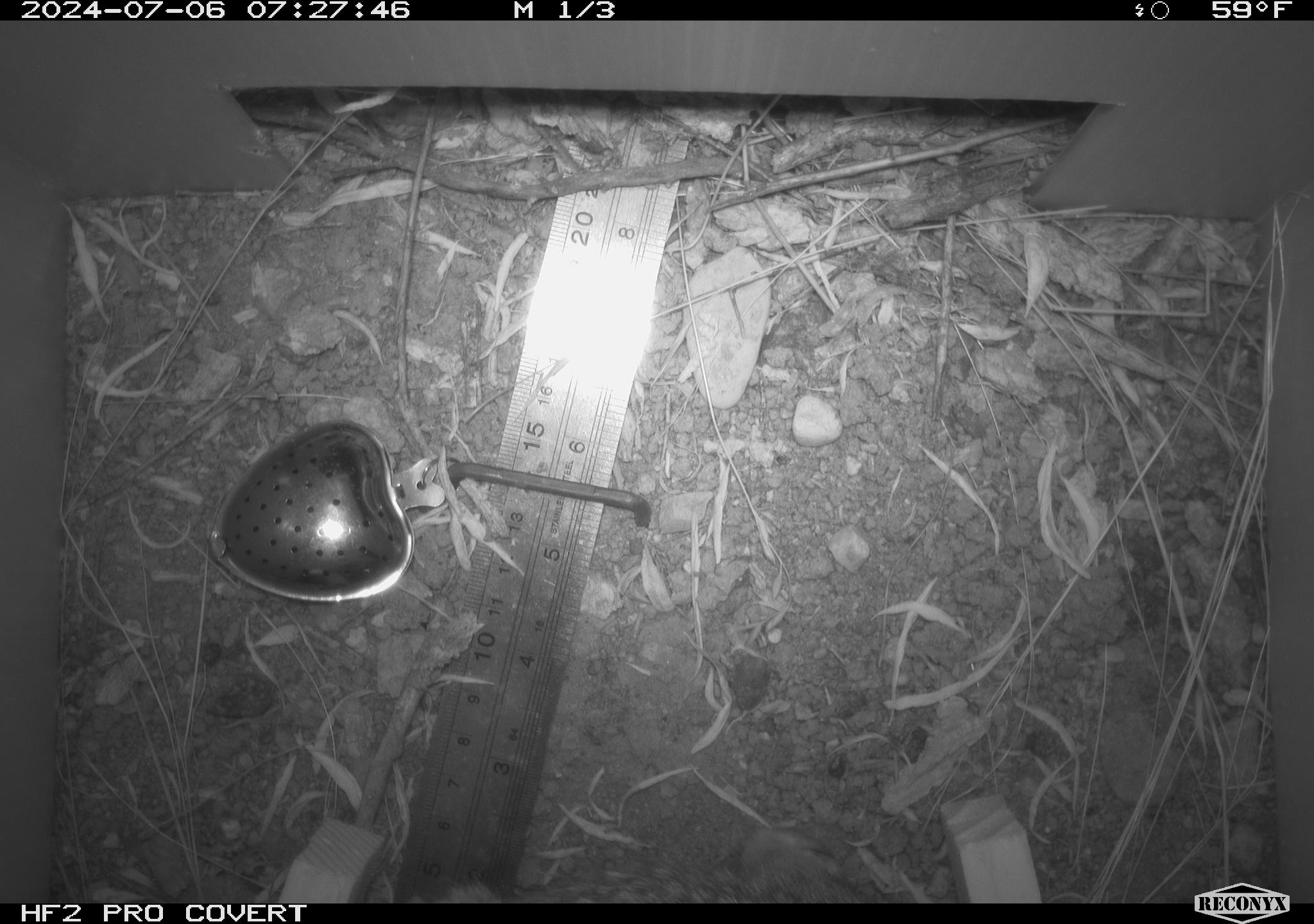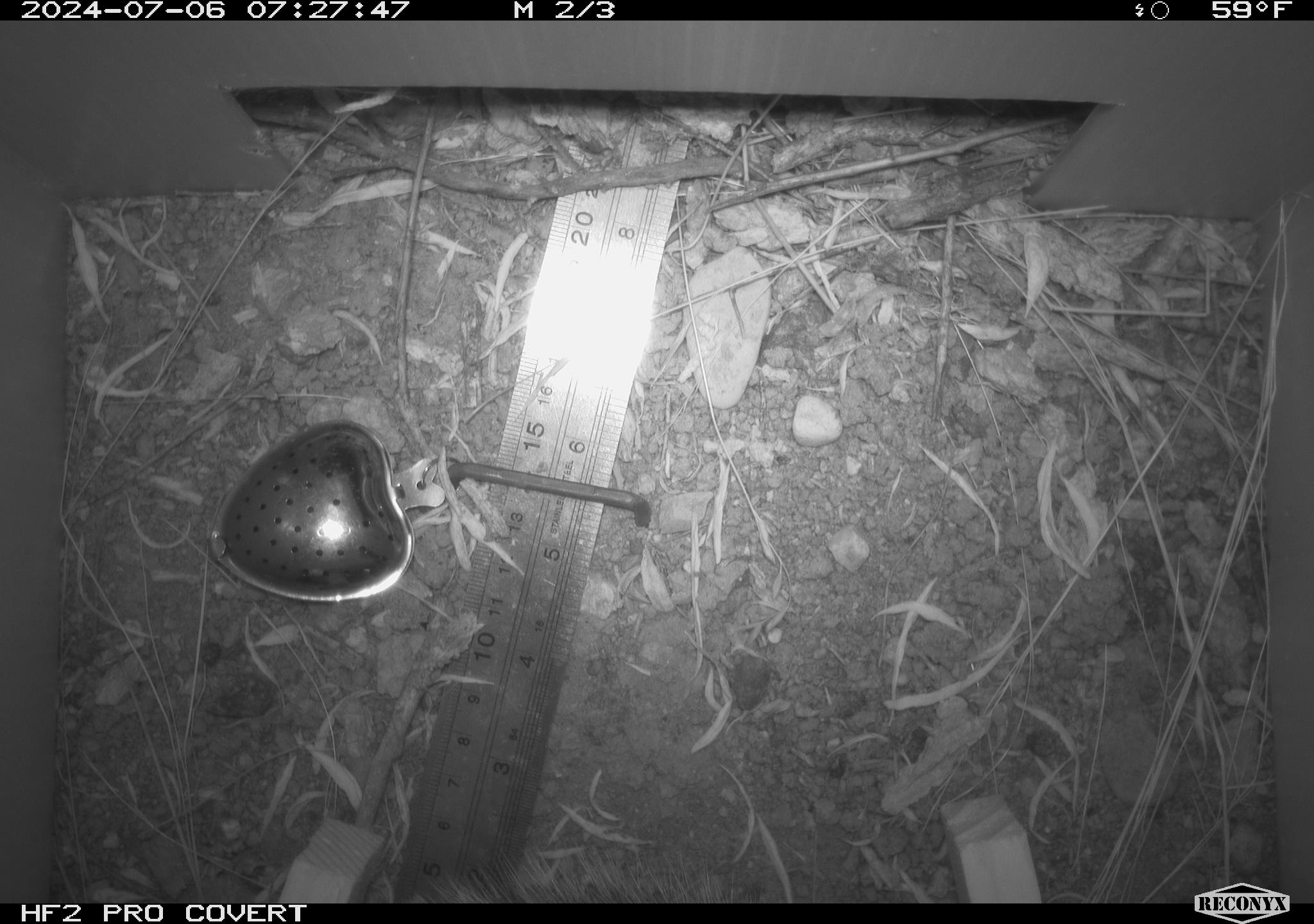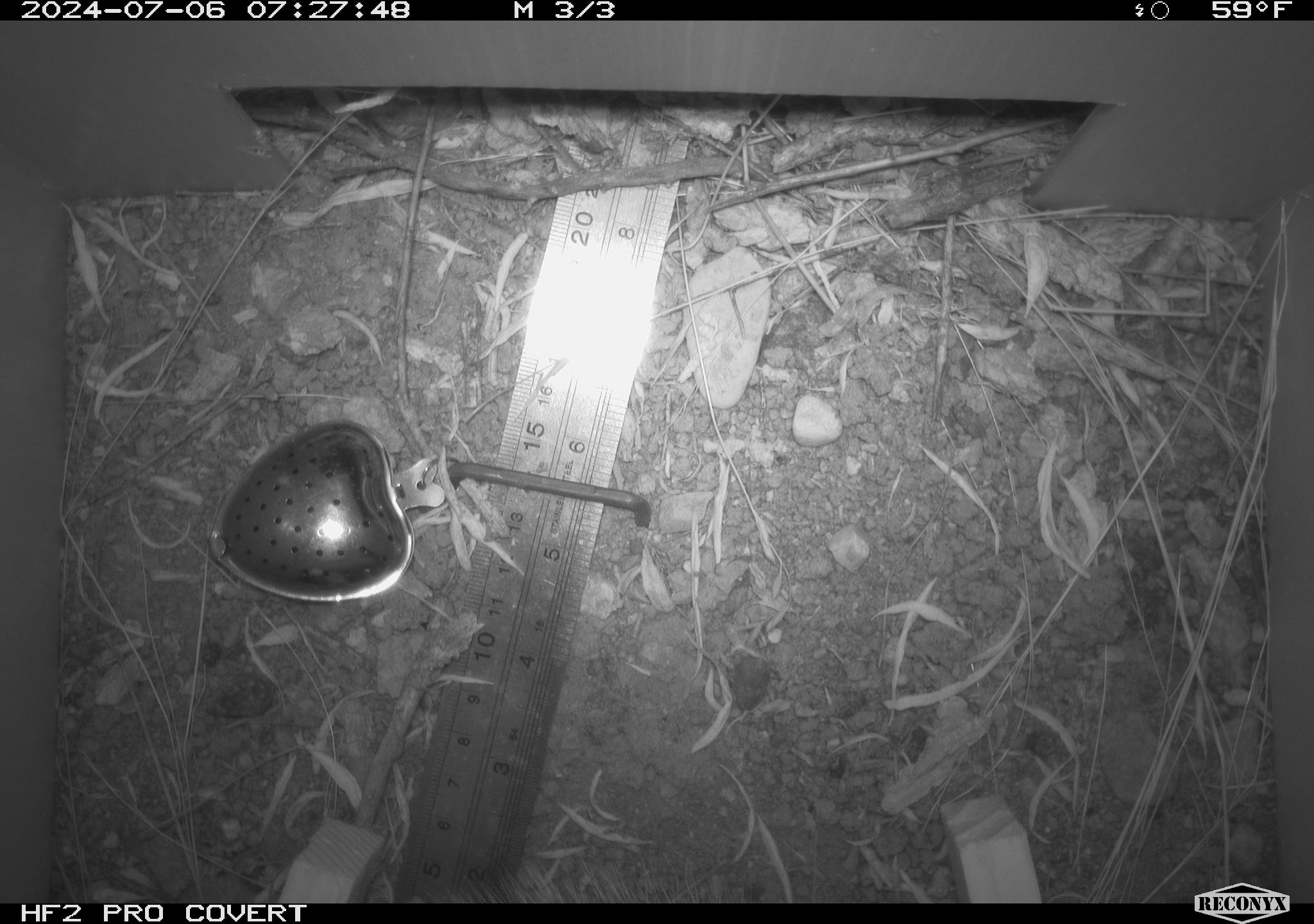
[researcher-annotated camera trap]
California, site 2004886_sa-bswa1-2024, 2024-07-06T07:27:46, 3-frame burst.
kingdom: Animalia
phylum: Chordata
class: Mammalia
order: Rodentia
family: Sciuridae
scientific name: Sciuridae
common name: squirrels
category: sciuridae family